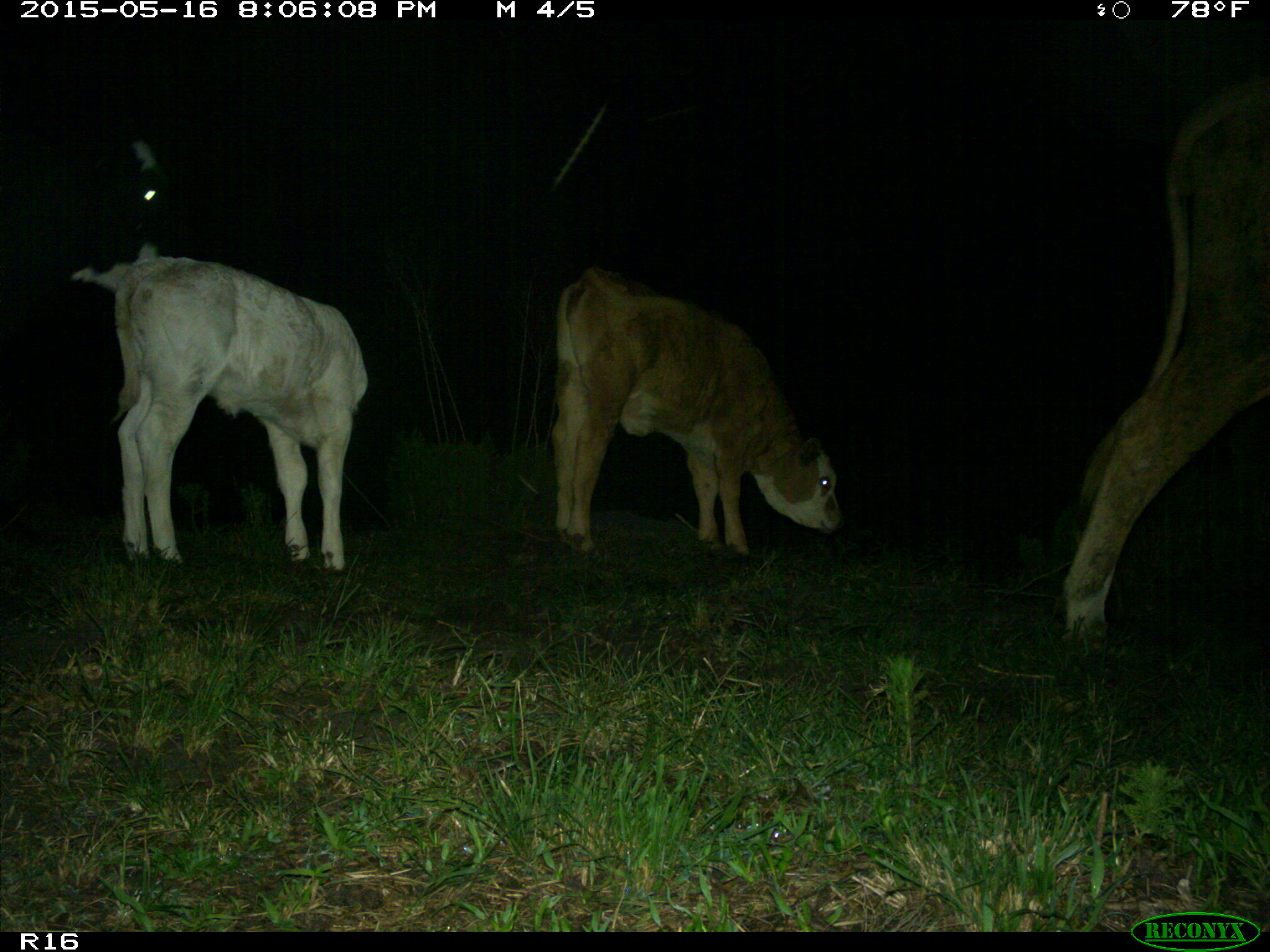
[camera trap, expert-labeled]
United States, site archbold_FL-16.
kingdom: Animalia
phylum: Chordata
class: Mammalia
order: Artiodactyla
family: Bovidae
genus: Bos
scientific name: Bos taurus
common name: domestic cow